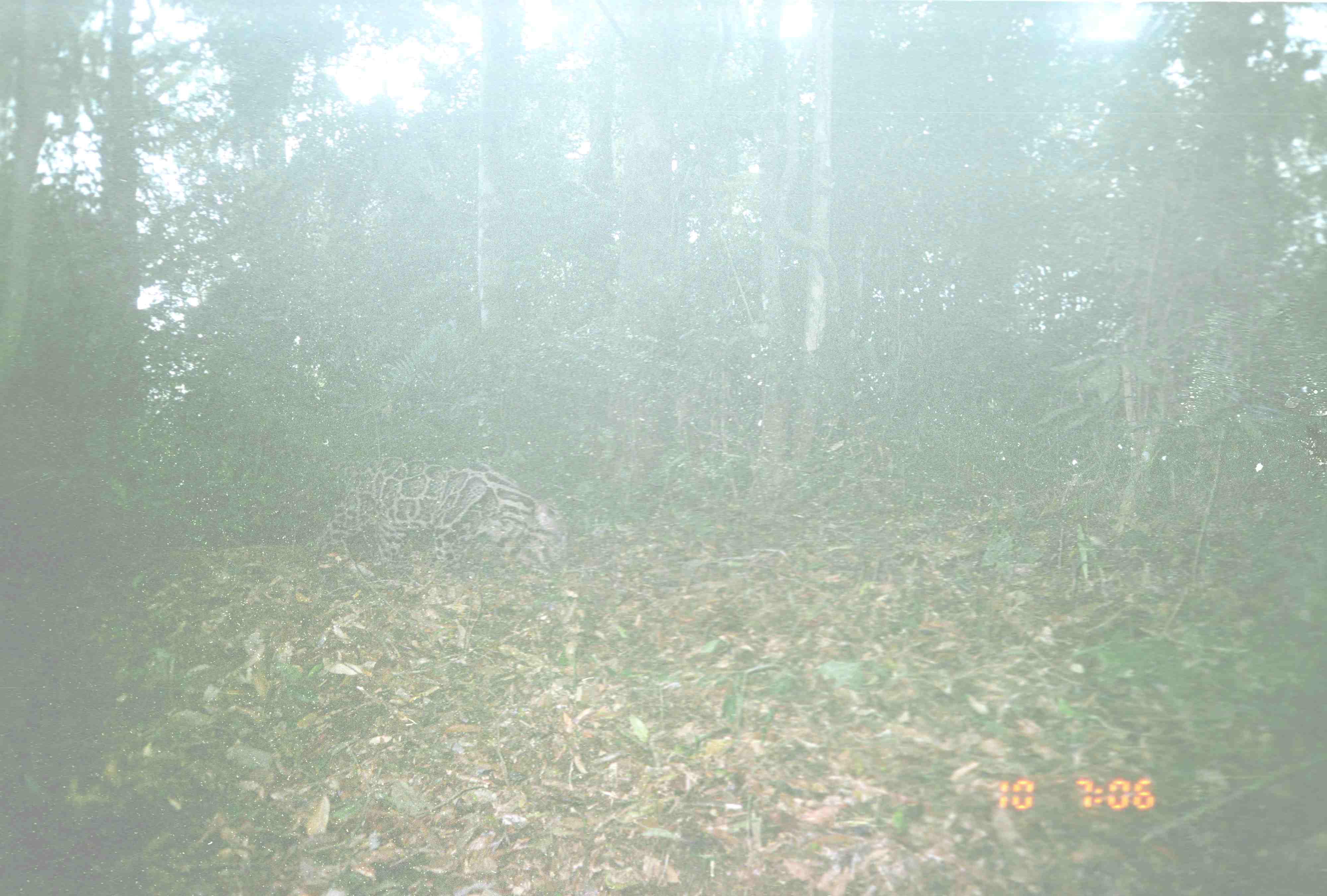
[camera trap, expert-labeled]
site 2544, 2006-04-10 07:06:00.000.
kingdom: Animalia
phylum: Chordata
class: Mammalia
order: Carnivora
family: Felidae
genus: Neofelis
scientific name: Neofelis nebulosa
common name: mainland clouded leopard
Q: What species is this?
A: Neofelis nebulosa (mainland clouded leopard).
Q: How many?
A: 1.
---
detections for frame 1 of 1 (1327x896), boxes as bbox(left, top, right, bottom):
neofelis nebulosa: bbox(300, 455, 567, 612)